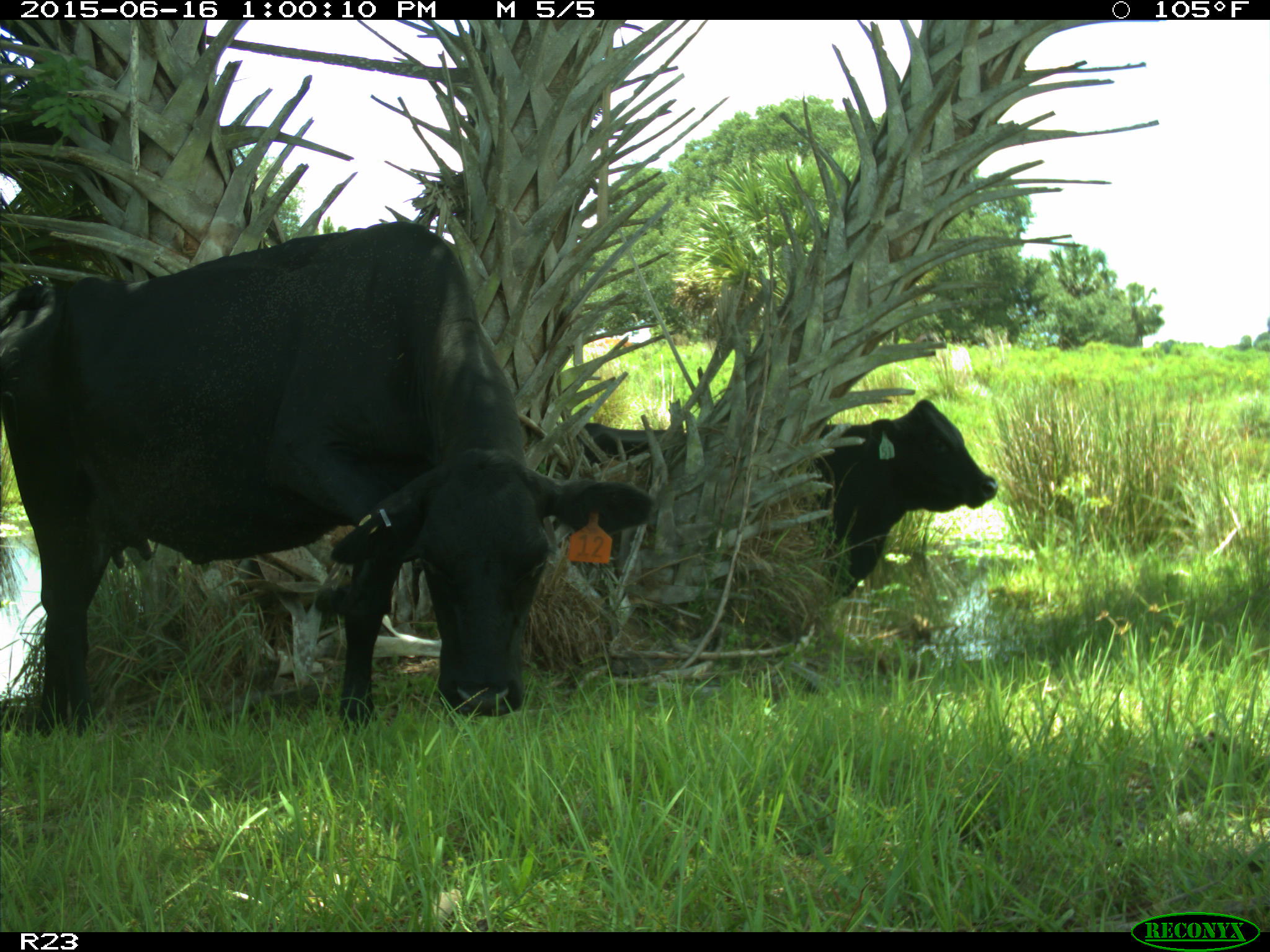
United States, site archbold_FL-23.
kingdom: Animalia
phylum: Chordata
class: Mammalia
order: Artiodactyla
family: Bovidae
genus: Bos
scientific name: Bos taurus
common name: domestic cow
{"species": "Bos taurus (domestic cow)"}